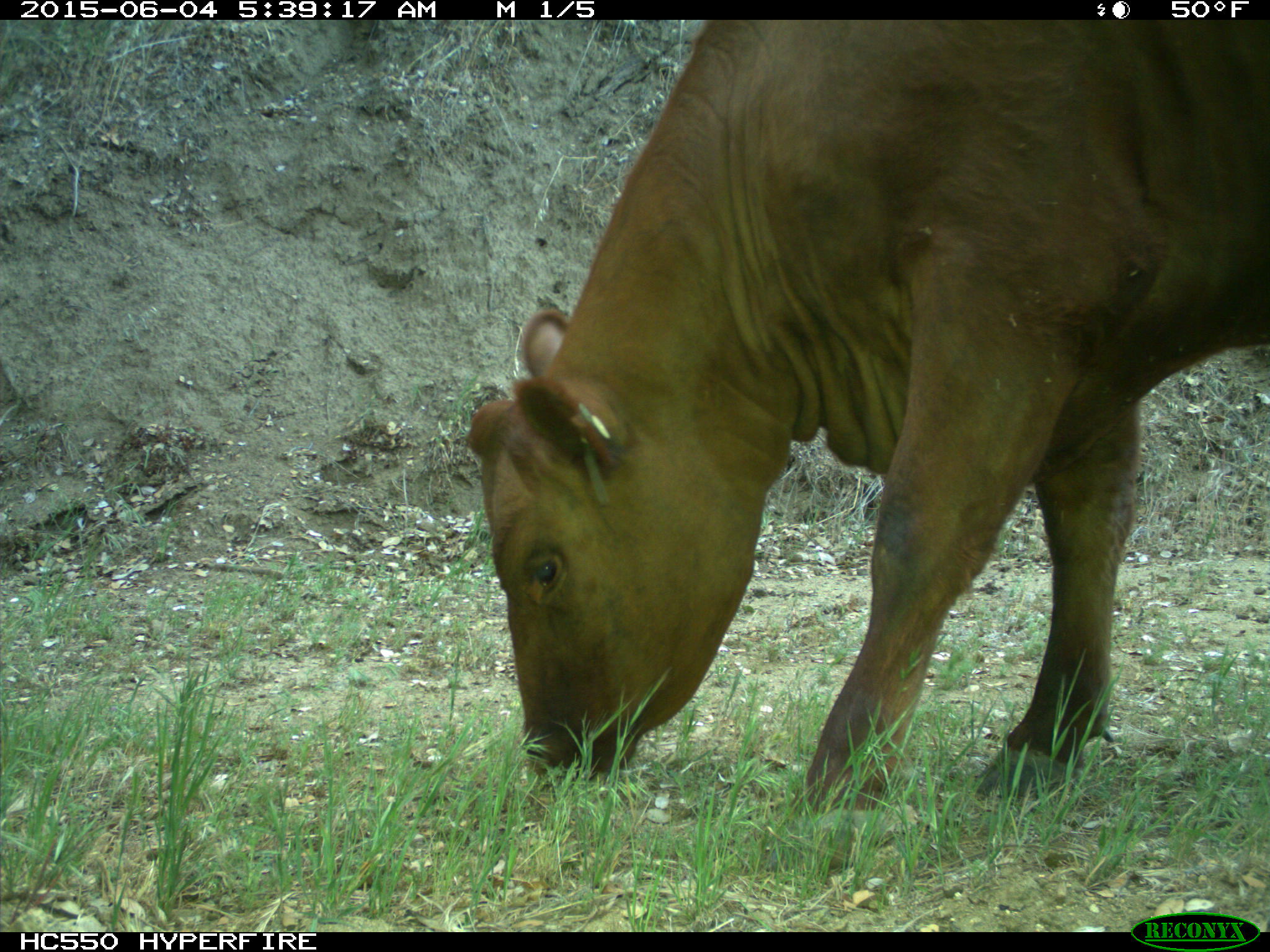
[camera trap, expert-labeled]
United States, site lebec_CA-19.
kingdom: Animalia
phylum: Chordata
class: Mammalia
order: Artiodactyla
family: Bovidae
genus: Bos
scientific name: Bos taurus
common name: domestic cow